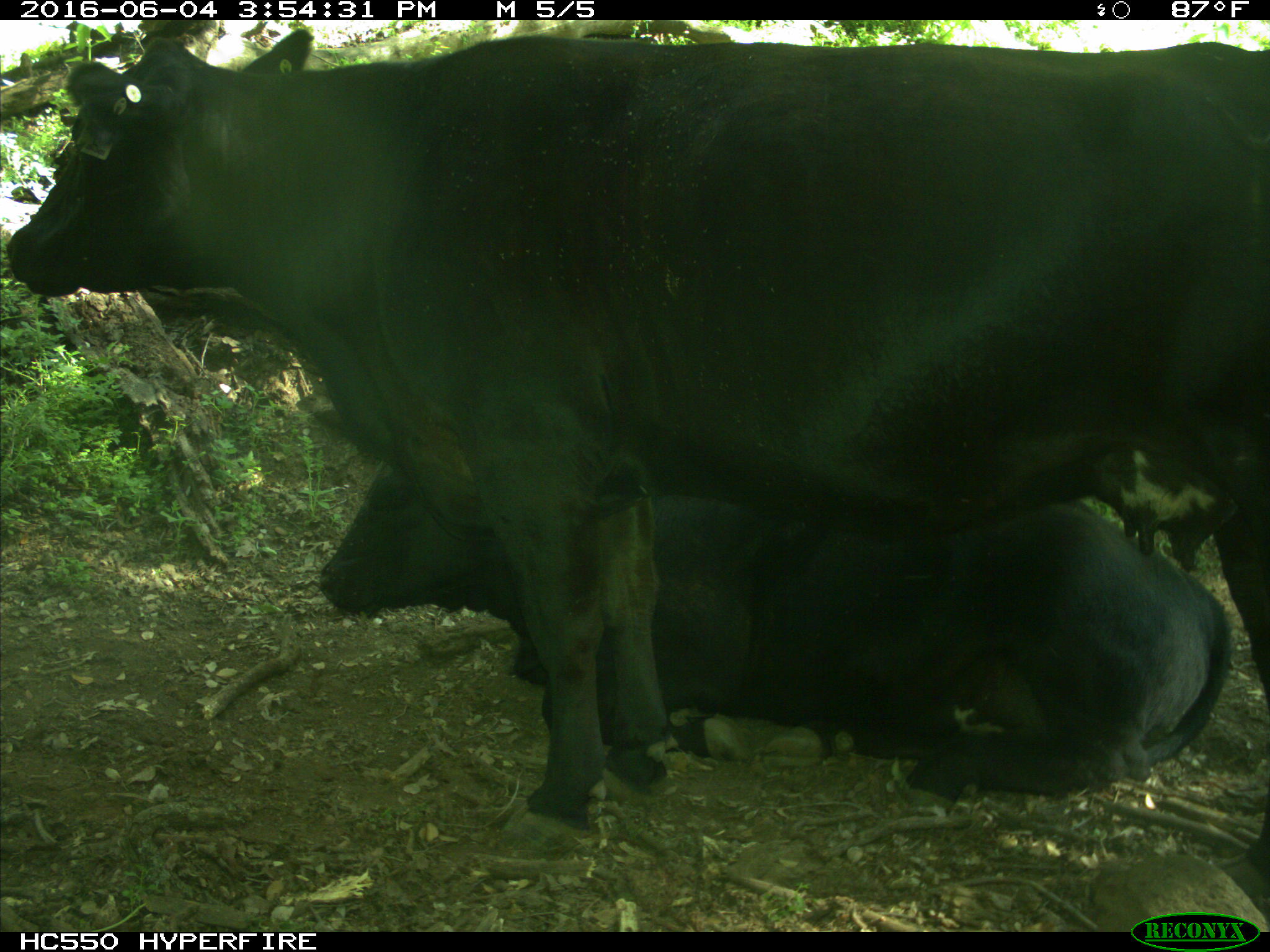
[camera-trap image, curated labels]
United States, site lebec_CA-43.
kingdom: Animalia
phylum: Chordata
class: Mammalia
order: Artiodactyla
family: Bovidae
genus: Bos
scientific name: Bos taurus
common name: domestic cow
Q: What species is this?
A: Bos taurus (domestic cow).